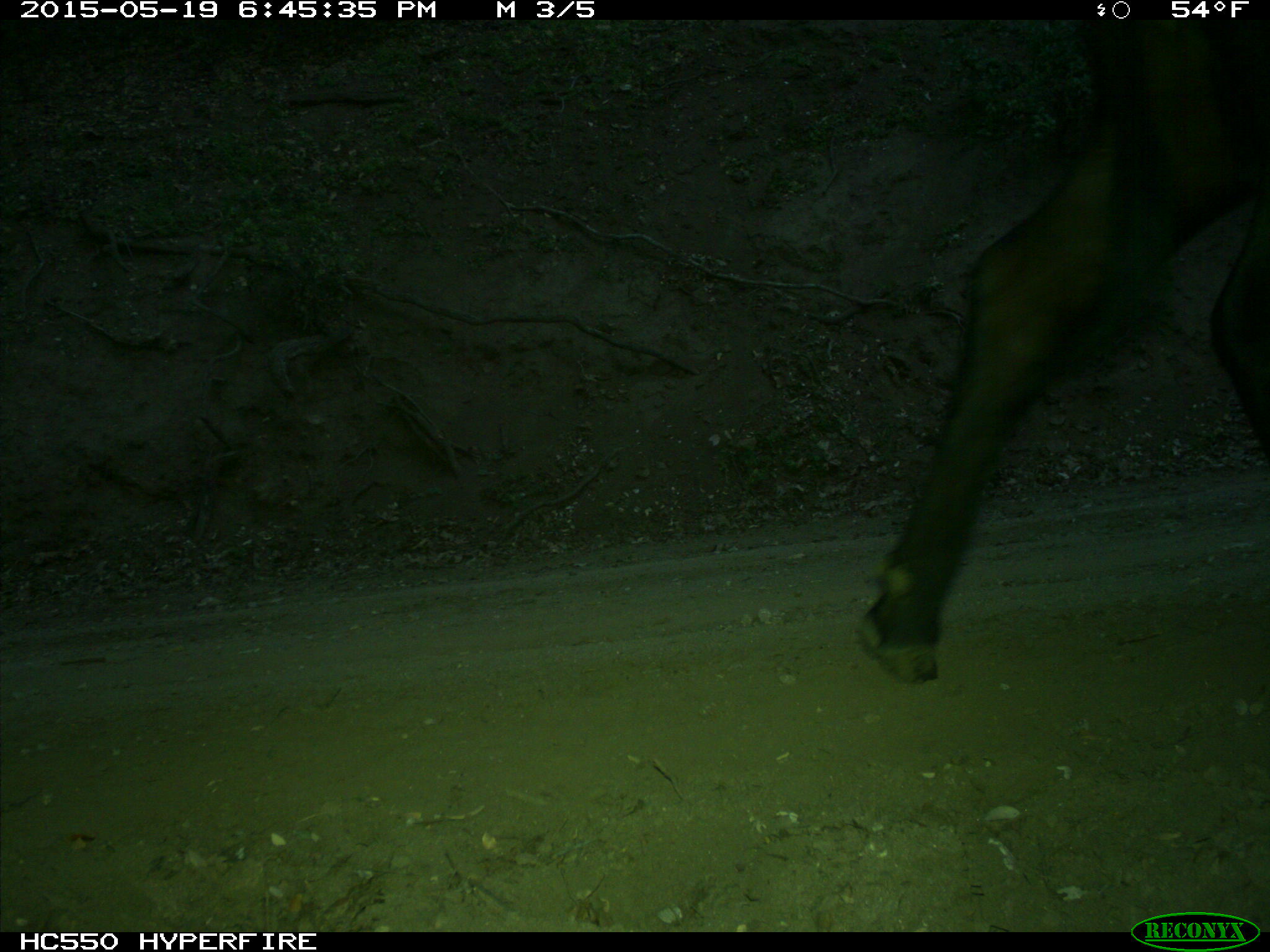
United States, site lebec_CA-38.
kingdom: Animalia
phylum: Chordata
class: Mammalia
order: Artiodactyla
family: Bovidae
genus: Bos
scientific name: Bos taurus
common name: domestic cow